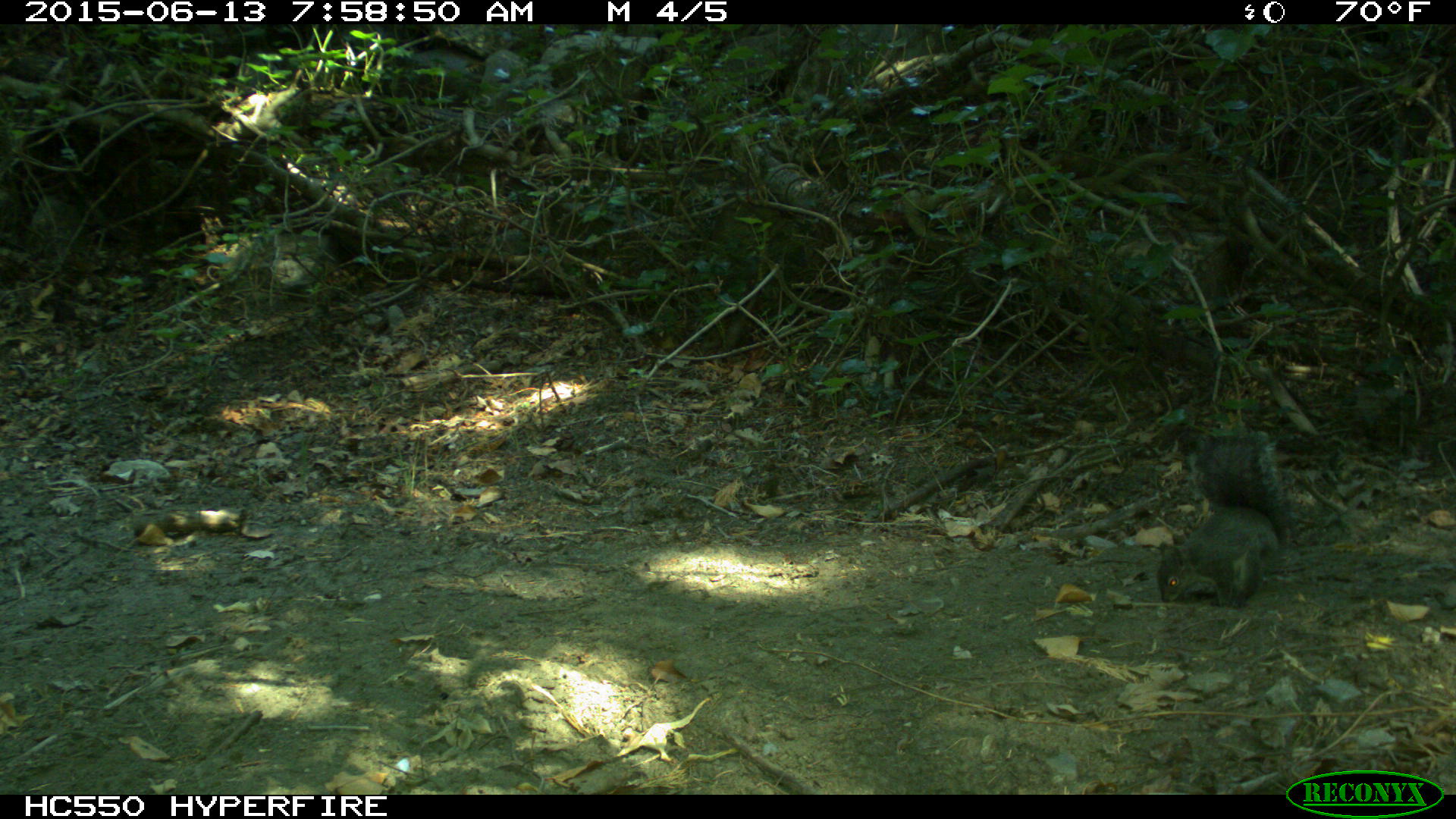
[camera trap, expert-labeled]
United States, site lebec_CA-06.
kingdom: Animalia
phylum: Chordata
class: Mammalia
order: Rodentia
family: Sciuridae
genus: Sciurus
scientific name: Sciurus carolinensis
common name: eastern gray squirrel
Sciurus carolinensis (eastern gray squirrel).